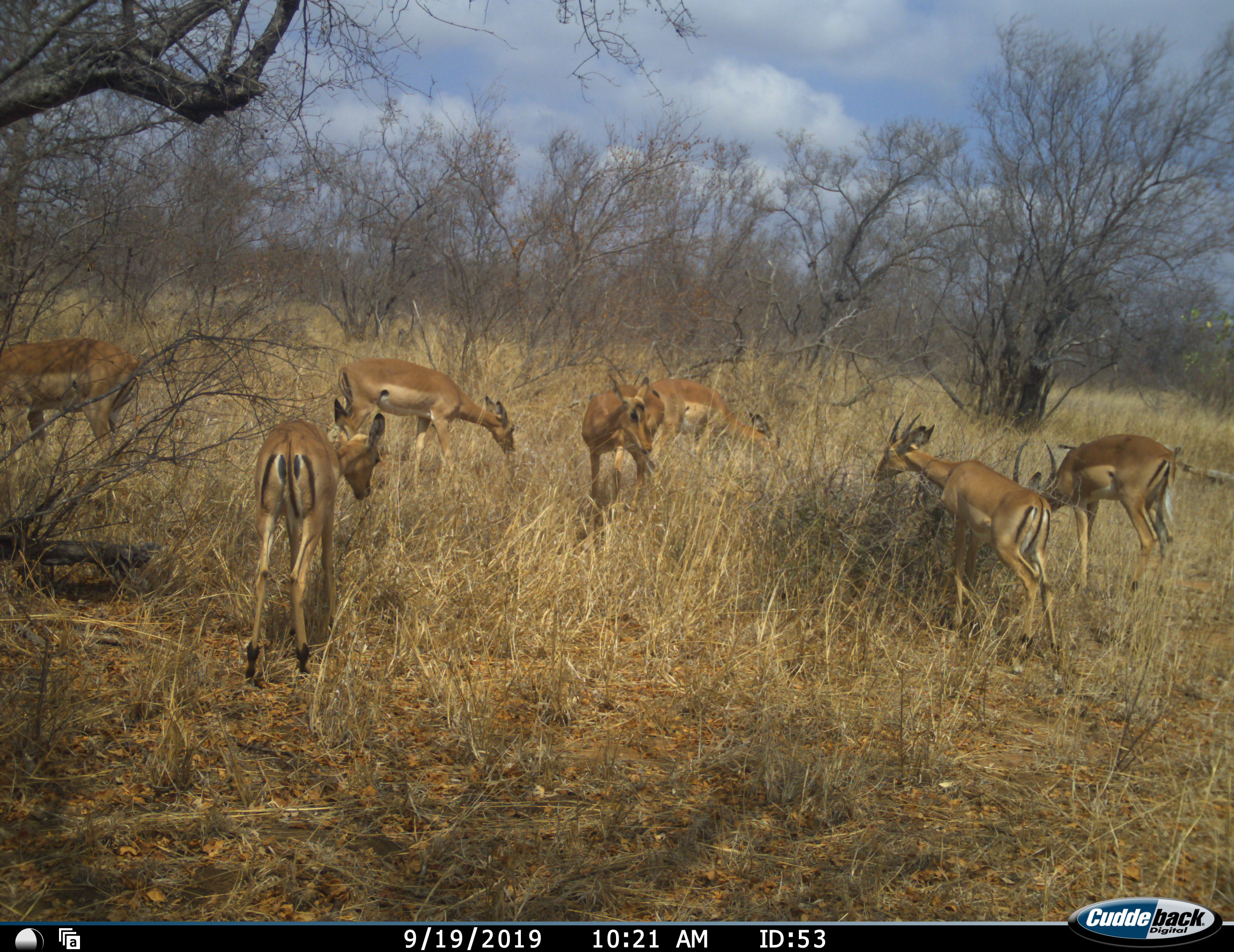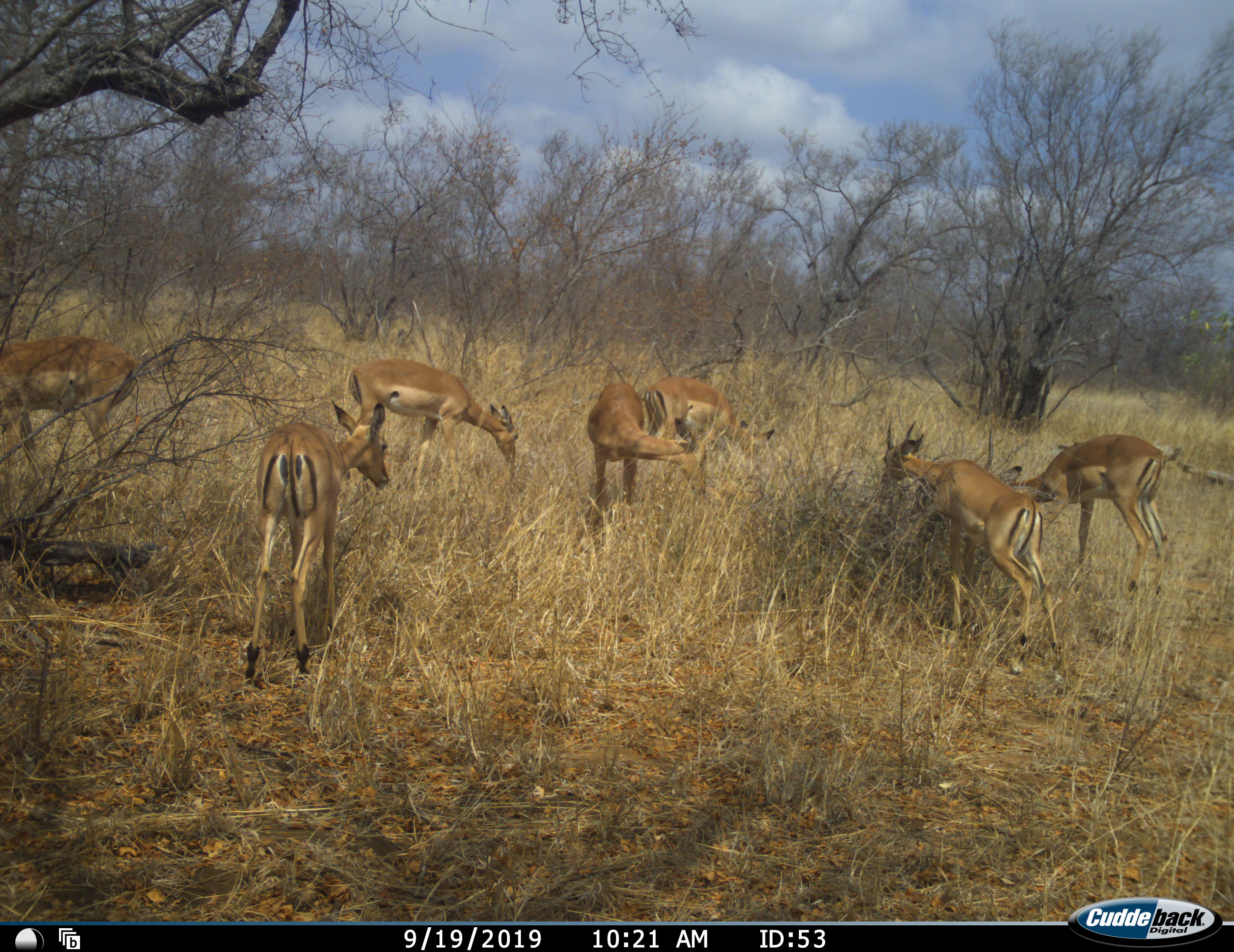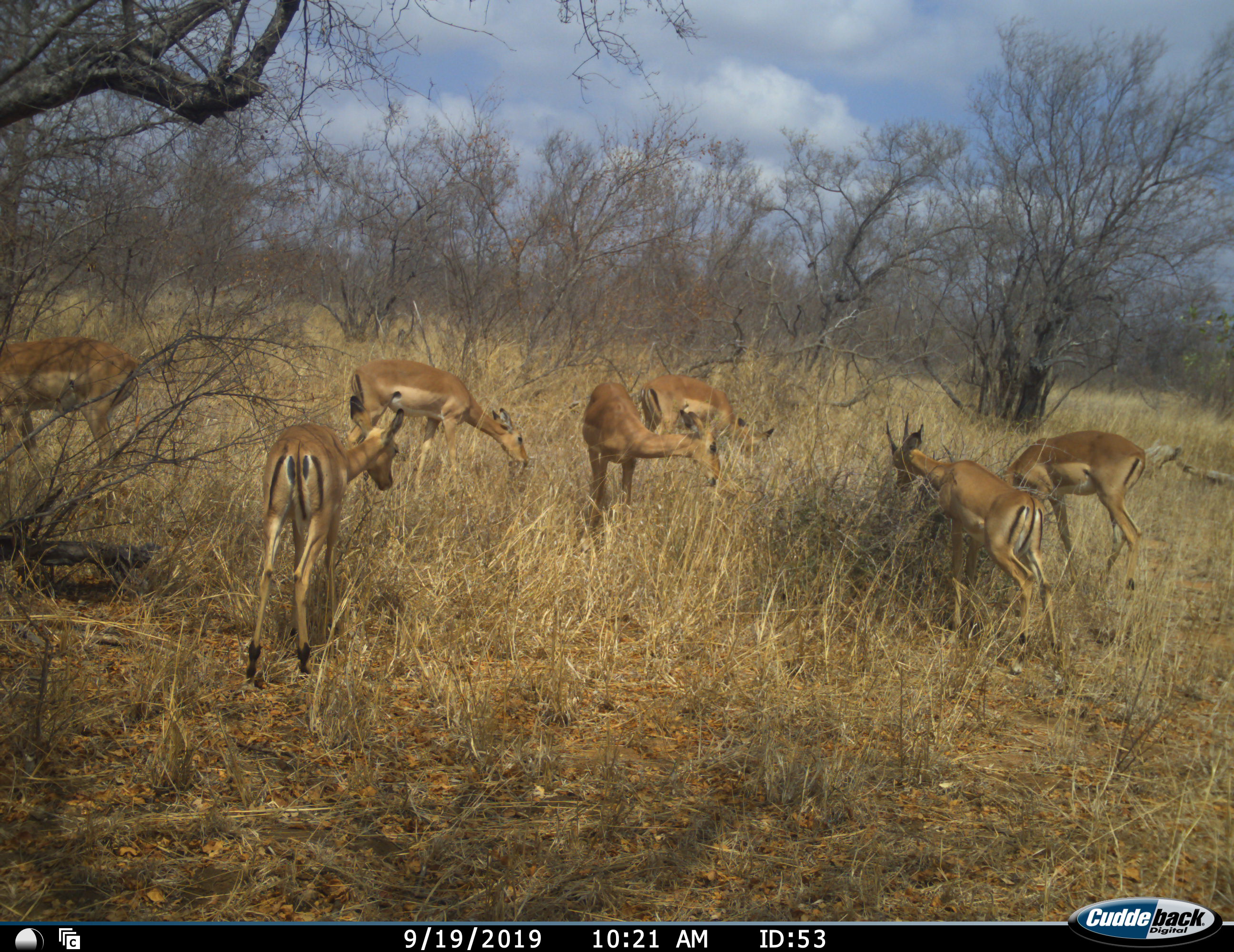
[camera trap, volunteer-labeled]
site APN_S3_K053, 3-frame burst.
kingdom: Animalia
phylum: Chordata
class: Mammalia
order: Artiodactyla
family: Bovidae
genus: Aepyceros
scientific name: Aepyceros melampus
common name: impala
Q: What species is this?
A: Impala (Aepyceros melampus).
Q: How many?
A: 7.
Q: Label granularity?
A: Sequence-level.